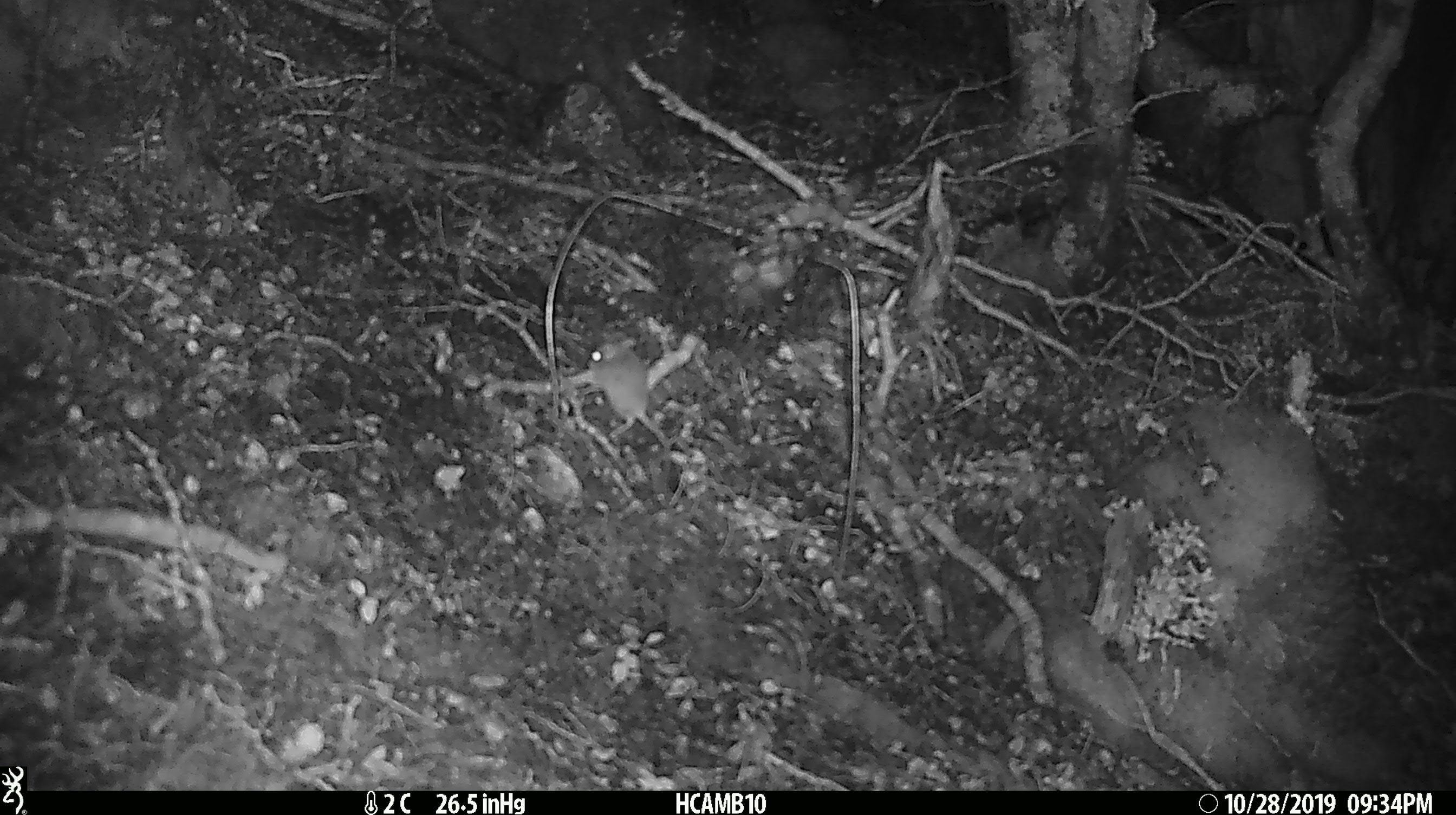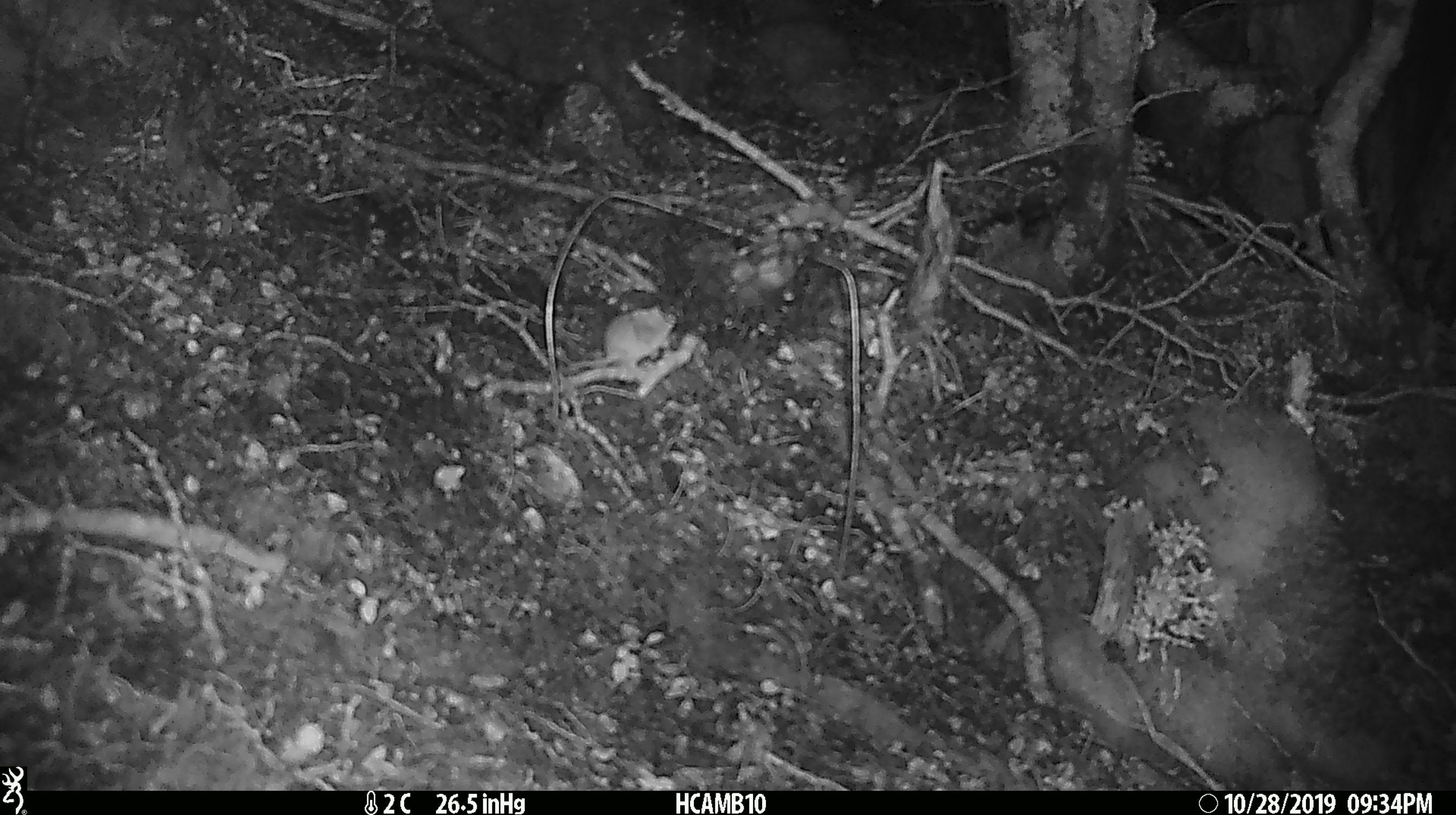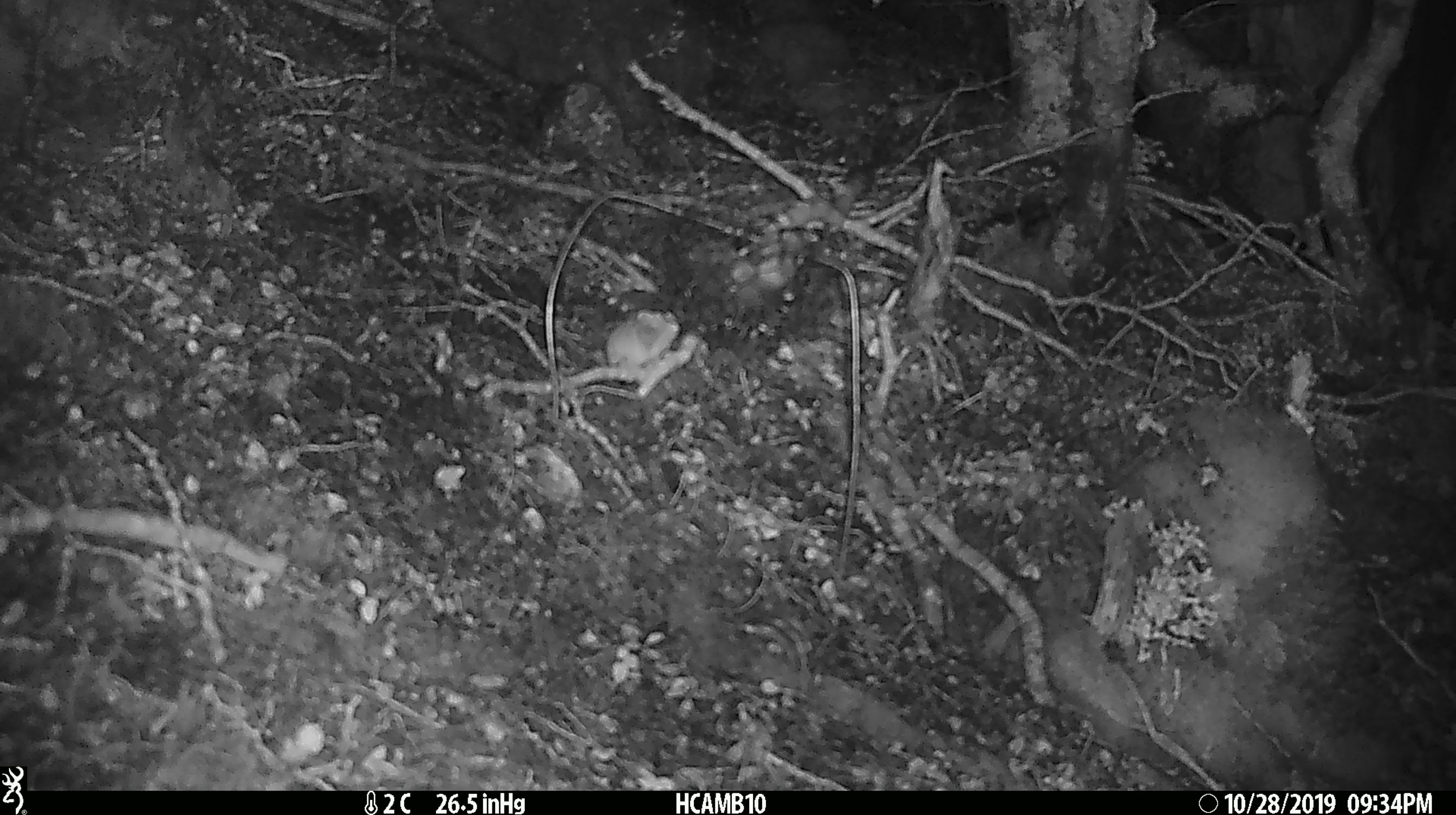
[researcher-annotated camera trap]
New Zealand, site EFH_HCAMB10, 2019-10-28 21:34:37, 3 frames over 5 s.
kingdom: Animalia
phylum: Chordata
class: Mammalia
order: Rodentia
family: Muridae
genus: Mus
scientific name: Mus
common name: mouse